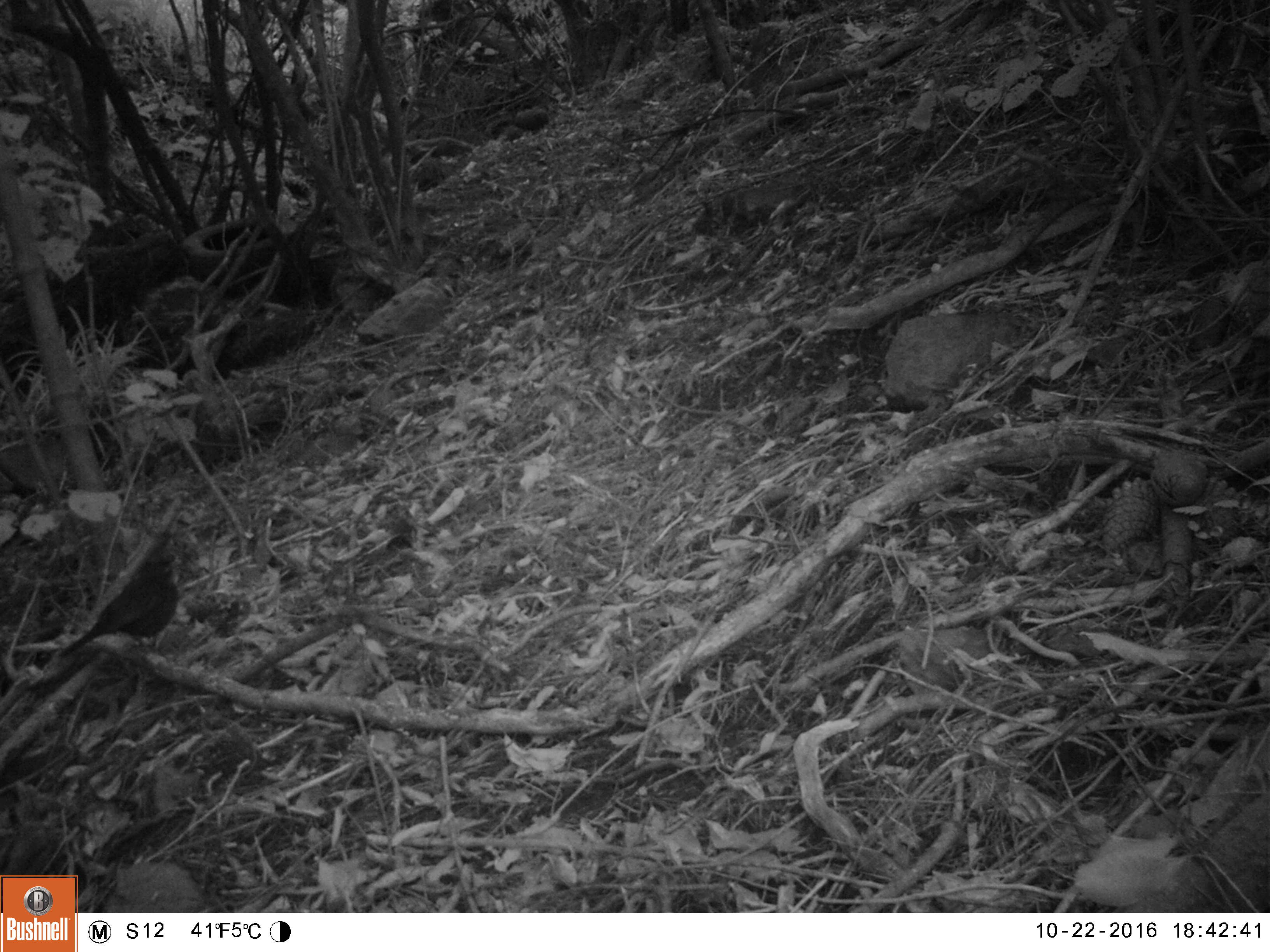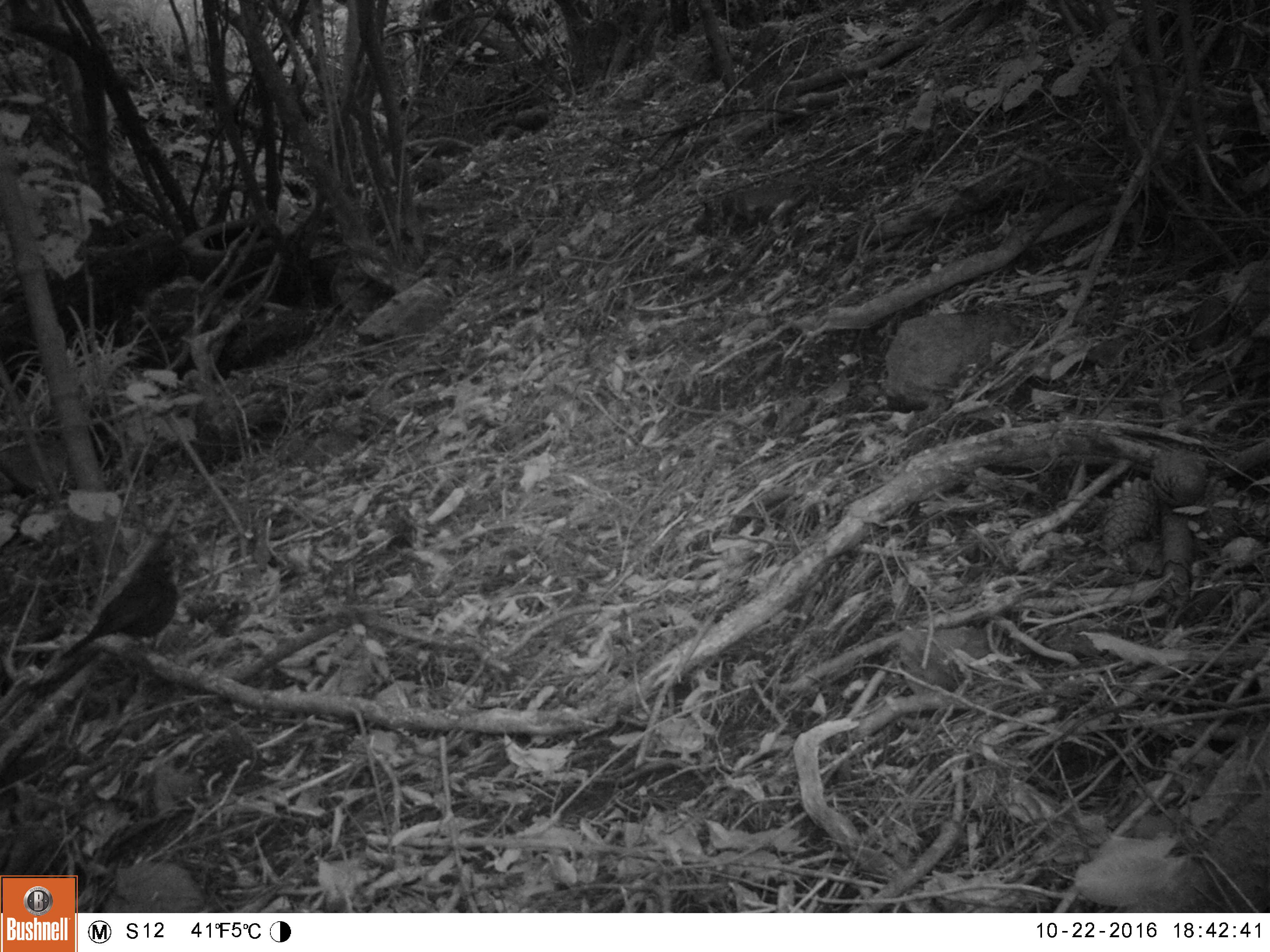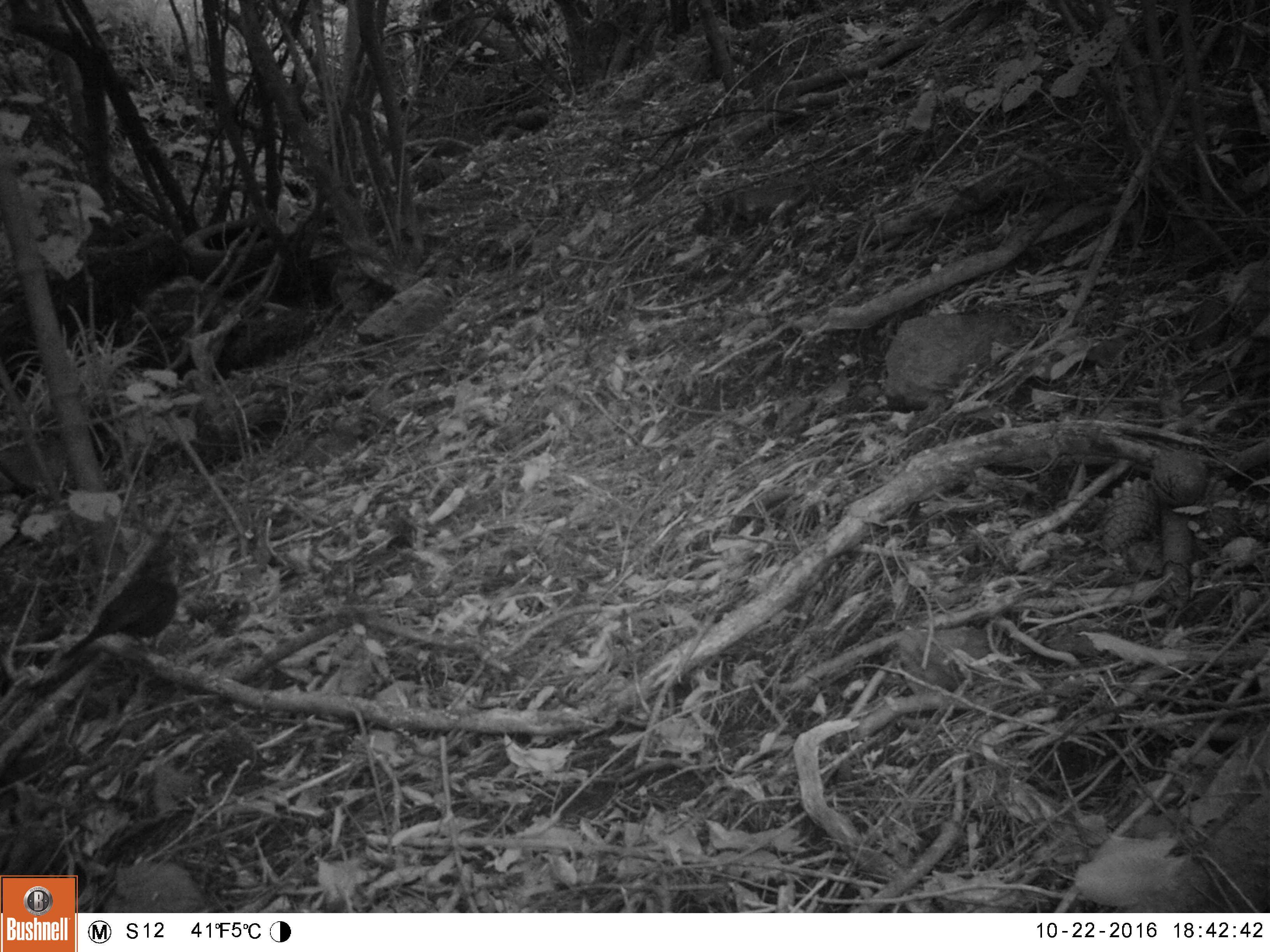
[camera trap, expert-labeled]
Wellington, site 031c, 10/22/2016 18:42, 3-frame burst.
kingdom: Animalia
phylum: Chordata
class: Aves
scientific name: Aves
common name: bird